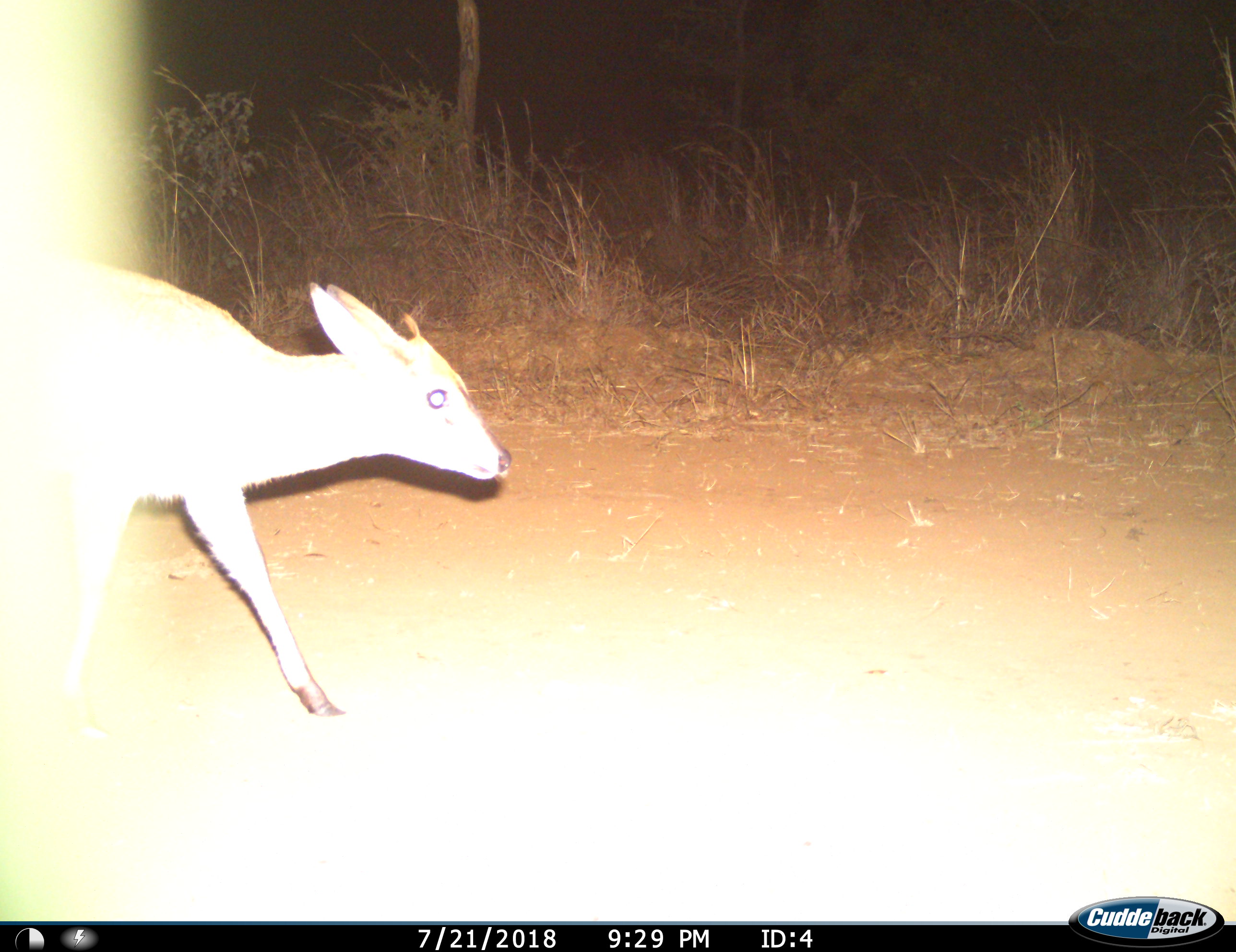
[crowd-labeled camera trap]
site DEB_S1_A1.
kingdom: Animalia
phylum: Chordata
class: Mammalia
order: Artiodactyla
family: Bovidae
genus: Sylvicapra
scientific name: Sylvicapra grimmia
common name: common duiker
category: duikercommongrey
Duikercommongrey (common duiker) (Sylvicapra grimmia), count 1. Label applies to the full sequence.